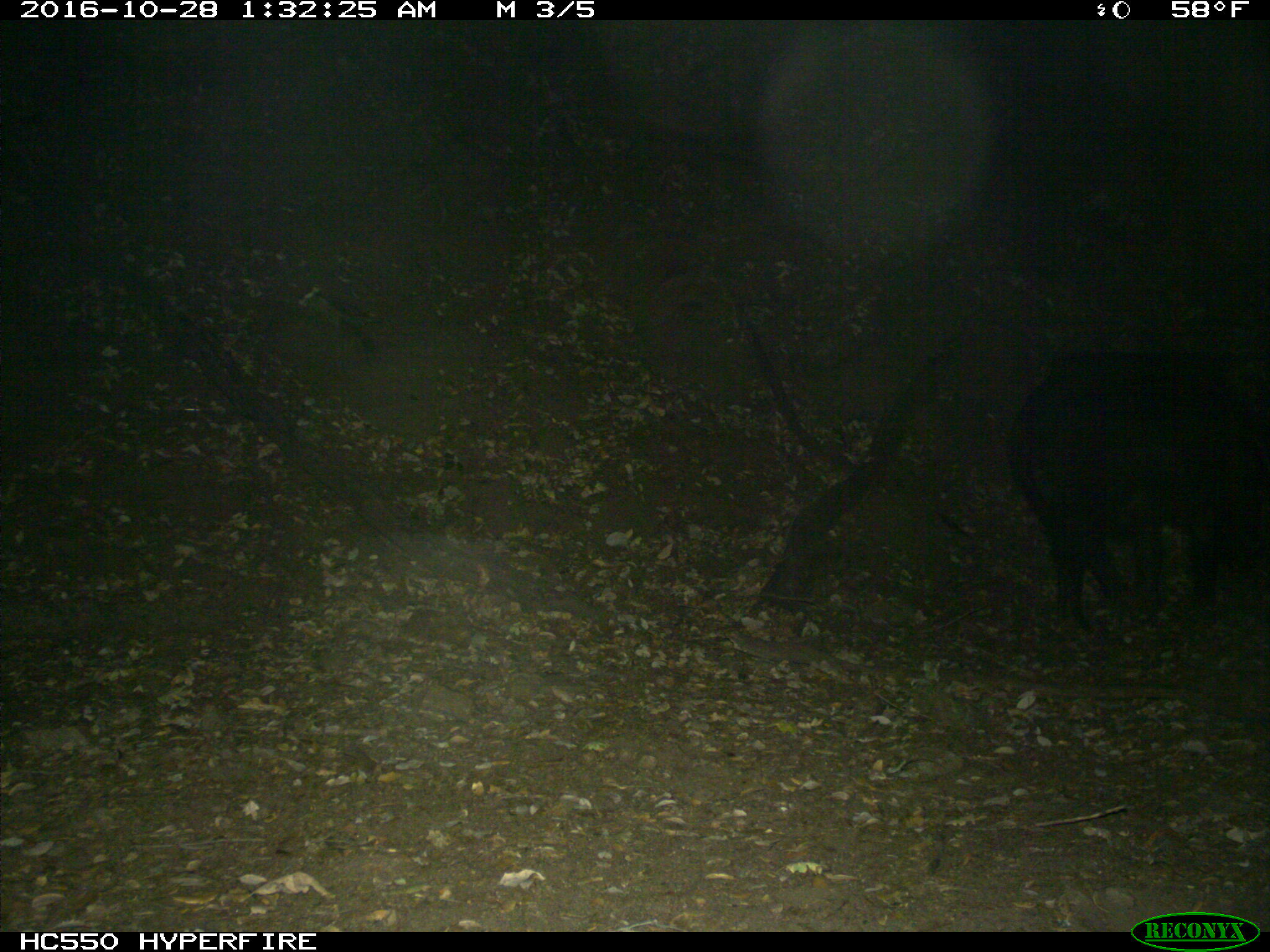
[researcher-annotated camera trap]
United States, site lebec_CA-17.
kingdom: Animalia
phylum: Chordata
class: Mammalia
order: Artiodactyla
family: Suidae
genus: Sus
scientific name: Sus scrofa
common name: wild boar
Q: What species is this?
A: Sus scrofa (wild boar).